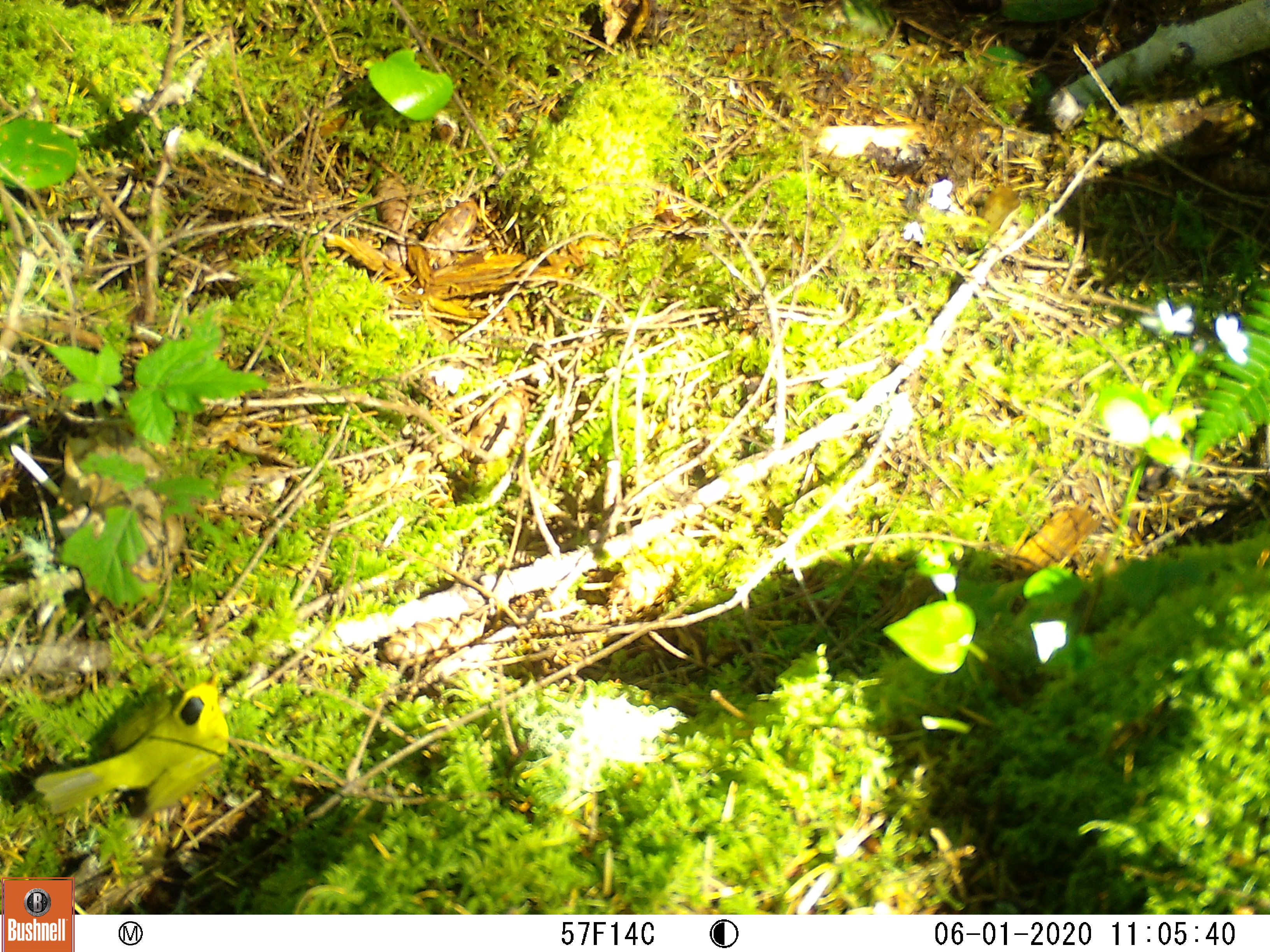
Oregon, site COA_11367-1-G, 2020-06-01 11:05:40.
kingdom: Animalia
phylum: Chordata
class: Aves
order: Passeriformes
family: Parulidae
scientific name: Parulidae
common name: new world warblers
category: parulidae family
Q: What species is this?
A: Parulidae family (new world warblers) (Parulidae).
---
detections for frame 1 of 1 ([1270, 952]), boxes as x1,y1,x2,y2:
parulidae family: 18,653,279,847